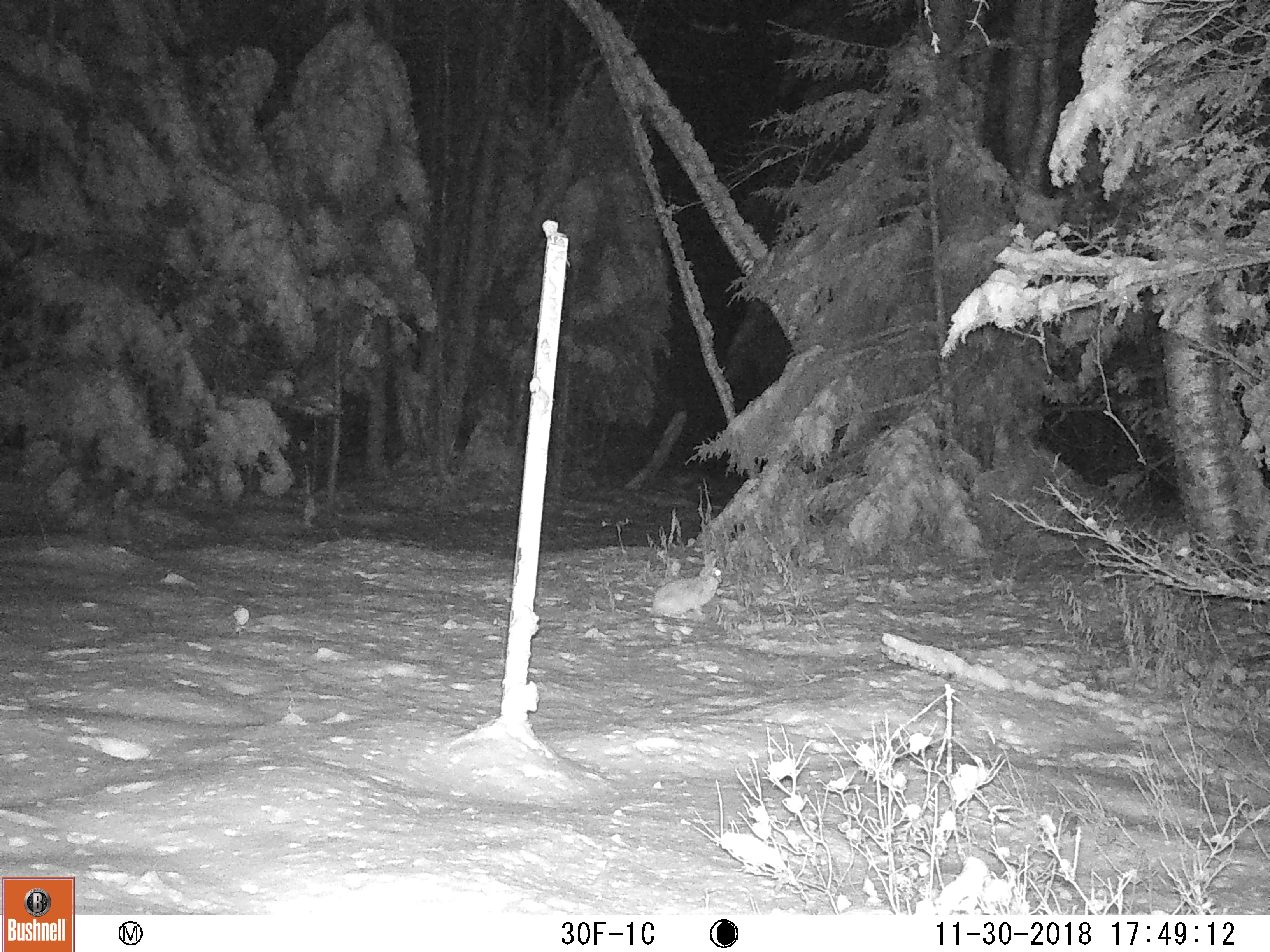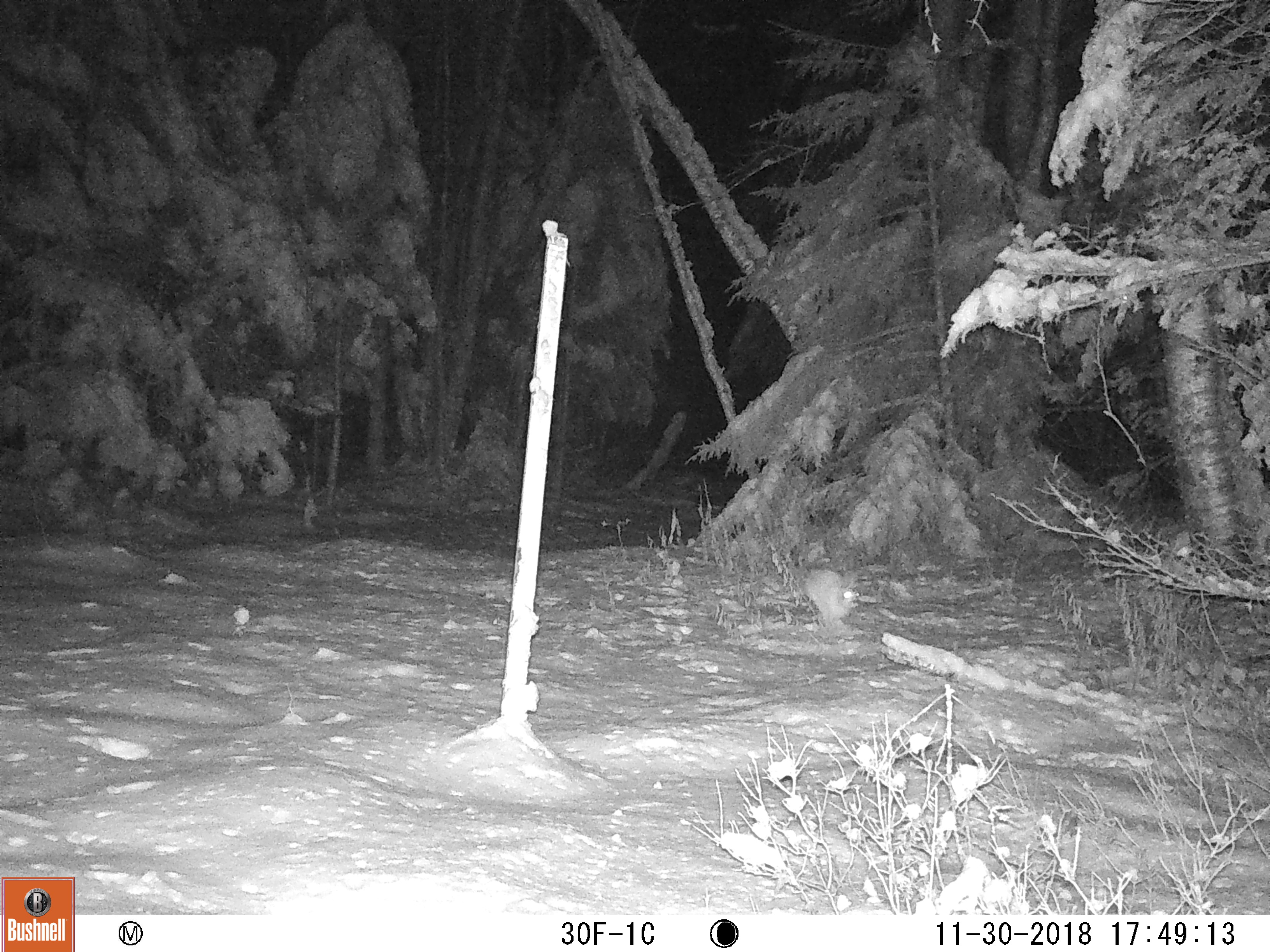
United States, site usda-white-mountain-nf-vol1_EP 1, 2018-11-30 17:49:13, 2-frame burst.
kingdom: Animalia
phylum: Chordata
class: Mammalia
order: Lagomorpha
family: Leporidae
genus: Lepus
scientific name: Lepus americanus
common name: snowshoe hare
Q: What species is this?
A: Snowshoe hare (Lepus americanus).